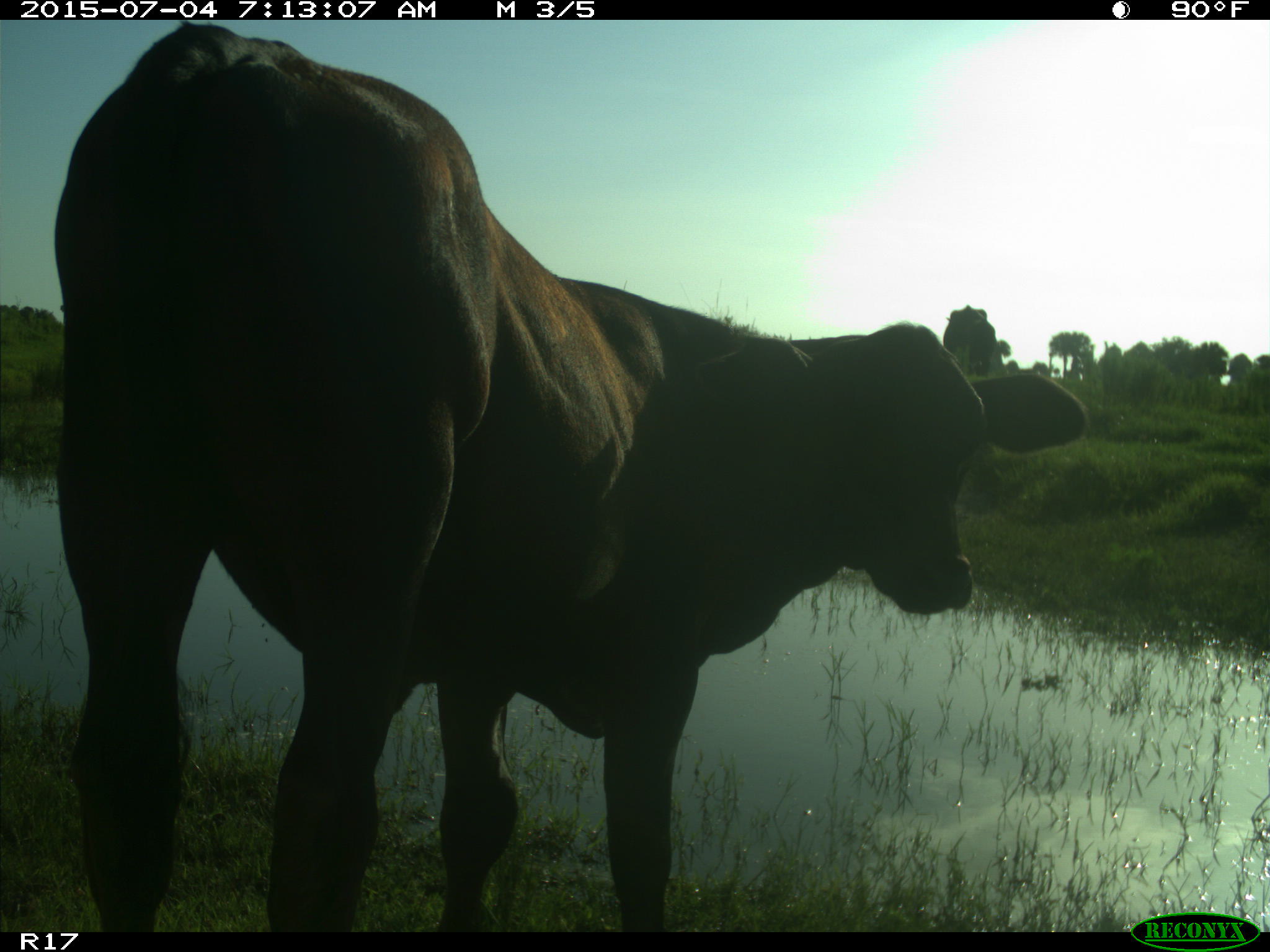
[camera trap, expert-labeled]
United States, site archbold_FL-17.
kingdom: Animalia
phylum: Chordata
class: Mammalia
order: Artiodactyla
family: Bovidae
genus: Bos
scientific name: Bos taurus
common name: domestic cow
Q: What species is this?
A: Bos taurus (domestic cow).